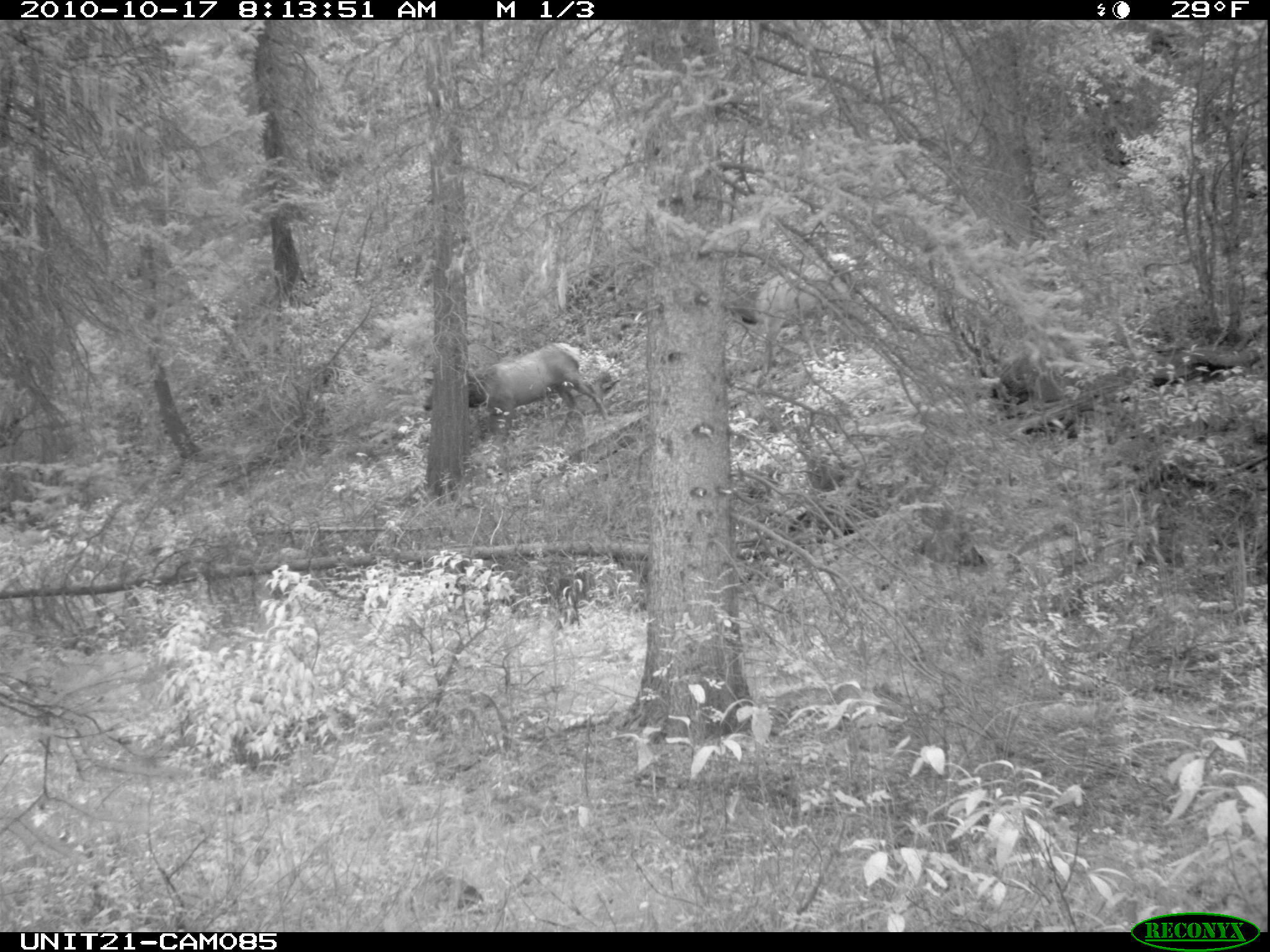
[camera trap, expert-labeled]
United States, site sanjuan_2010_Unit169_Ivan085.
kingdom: Animalia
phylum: Chordata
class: Mammalia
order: Artiodactyla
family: Cervidae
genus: Cervus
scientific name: Cervus elaphus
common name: red deer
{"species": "Cervus elaphus (red deer)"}